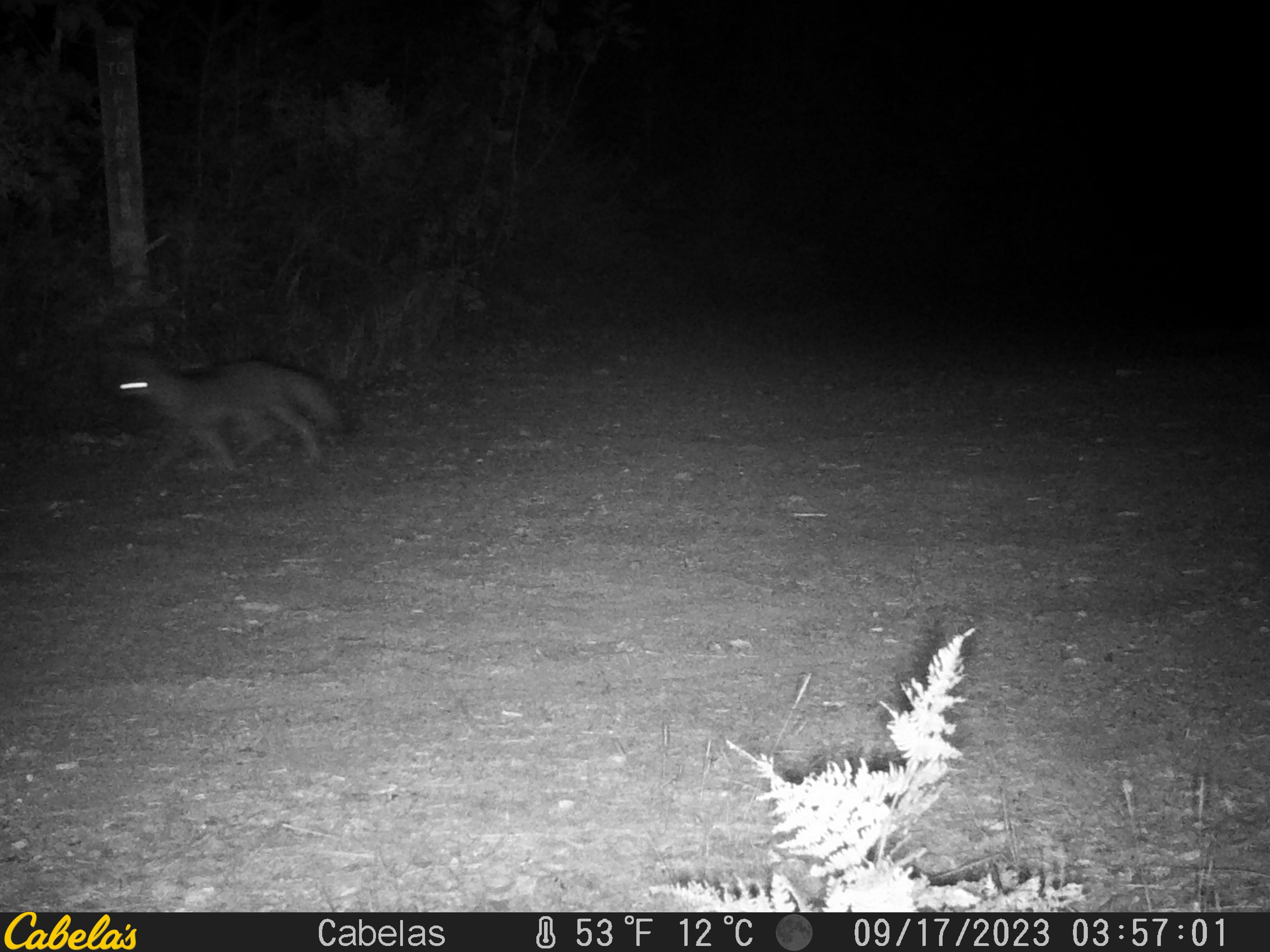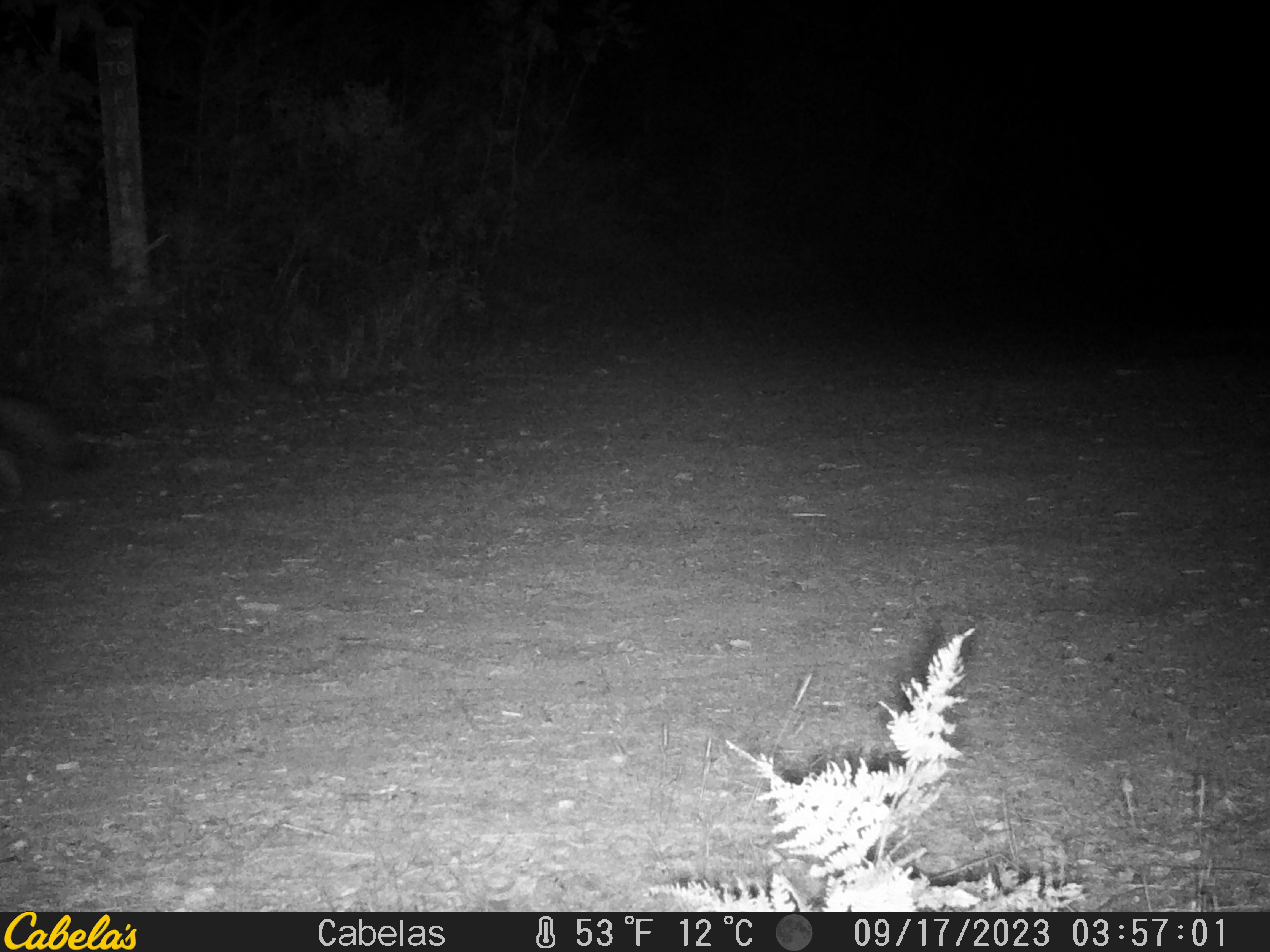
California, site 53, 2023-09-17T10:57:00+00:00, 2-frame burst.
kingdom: Animalia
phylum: Chordata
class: Mammalia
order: Carnivora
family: Canidae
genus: Urocyon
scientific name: Urocyon cinereoargenteus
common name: gray fox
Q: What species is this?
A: Gray fox (Urocyon cinereoargenteus).